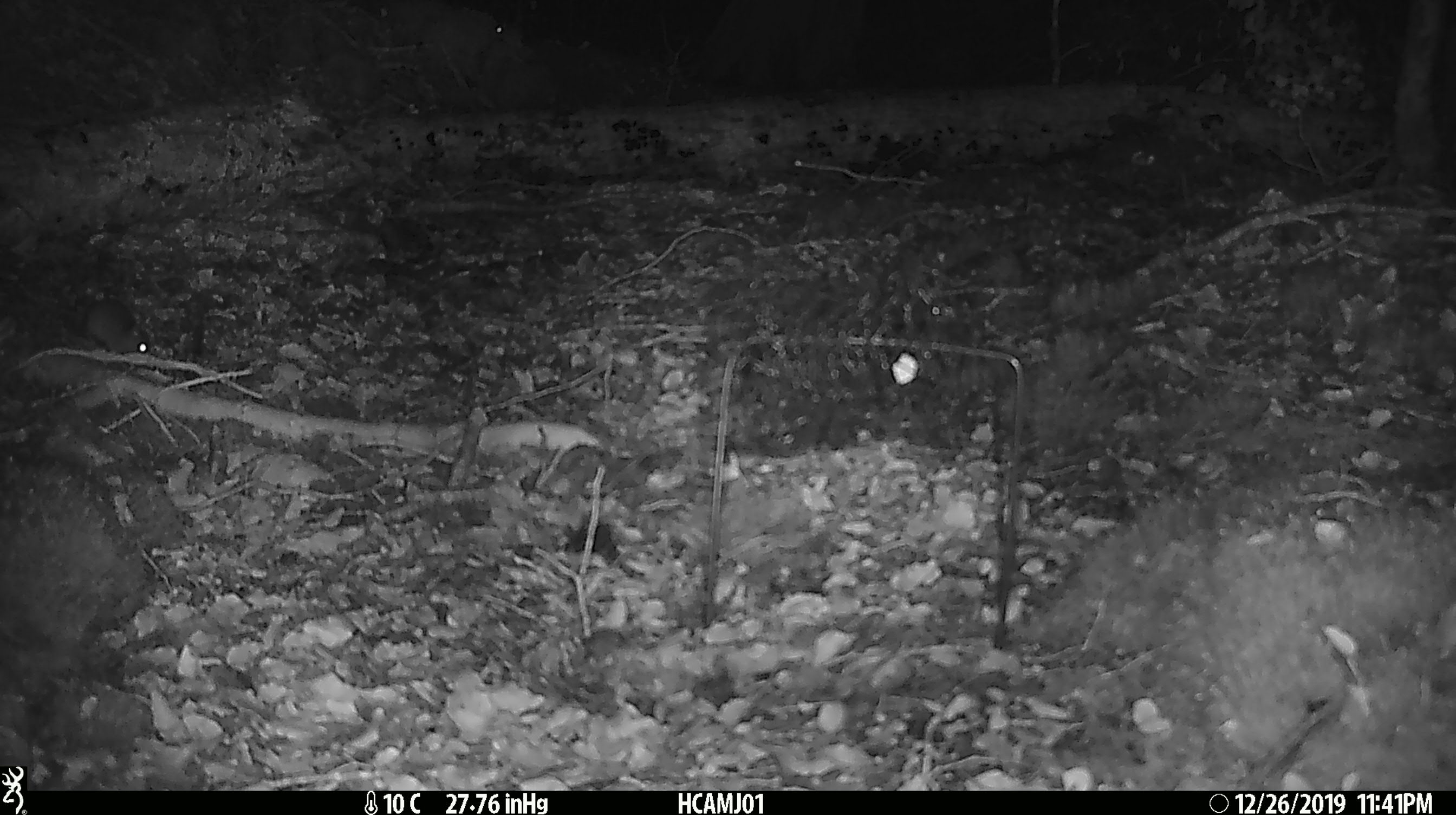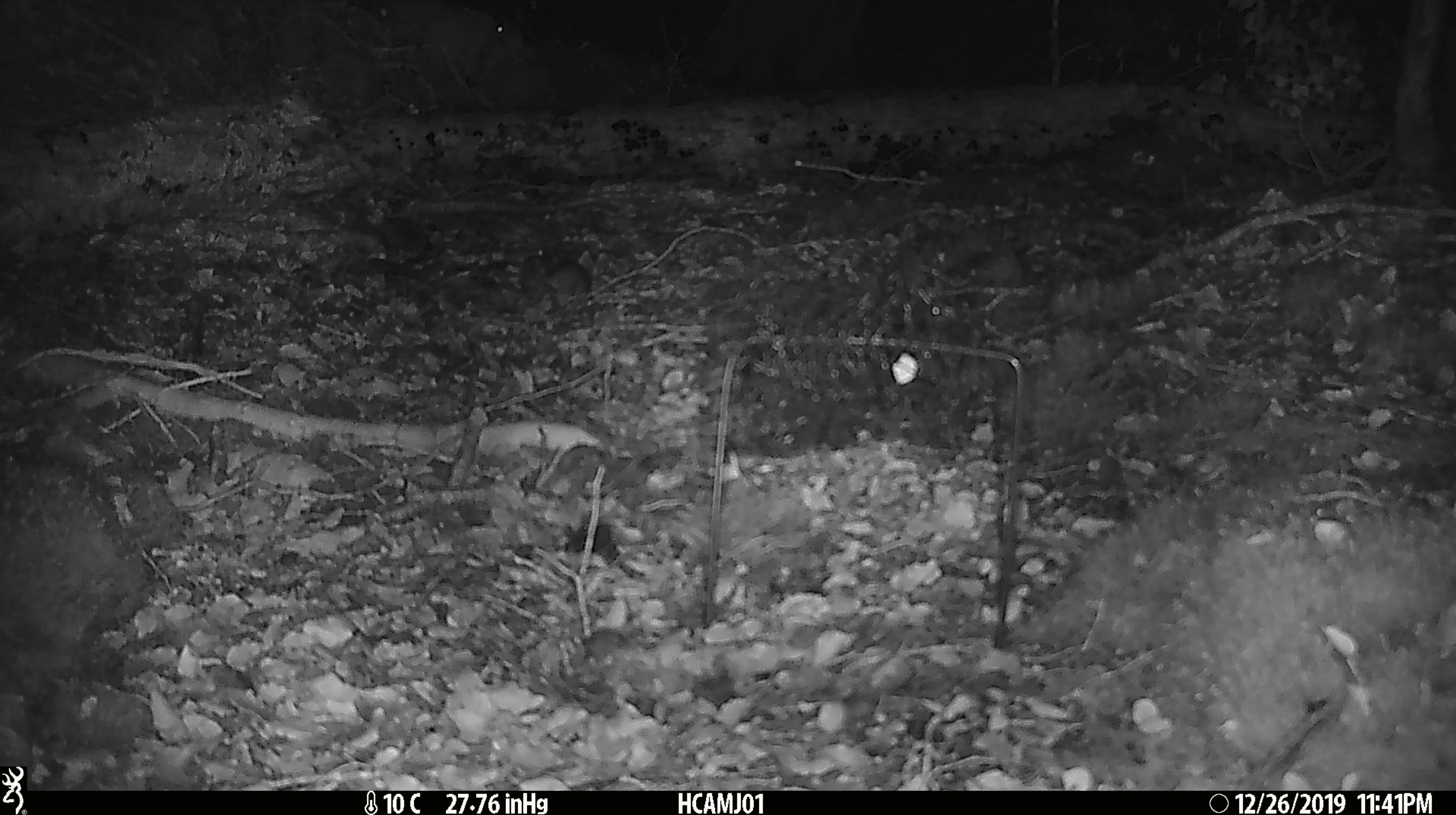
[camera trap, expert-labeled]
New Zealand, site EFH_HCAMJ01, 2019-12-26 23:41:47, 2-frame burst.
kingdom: Animalia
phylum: Chordata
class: Mammalia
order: Rodentia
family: Muridae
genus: Mus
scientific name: Mus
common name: mouse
Mouse (Mus).